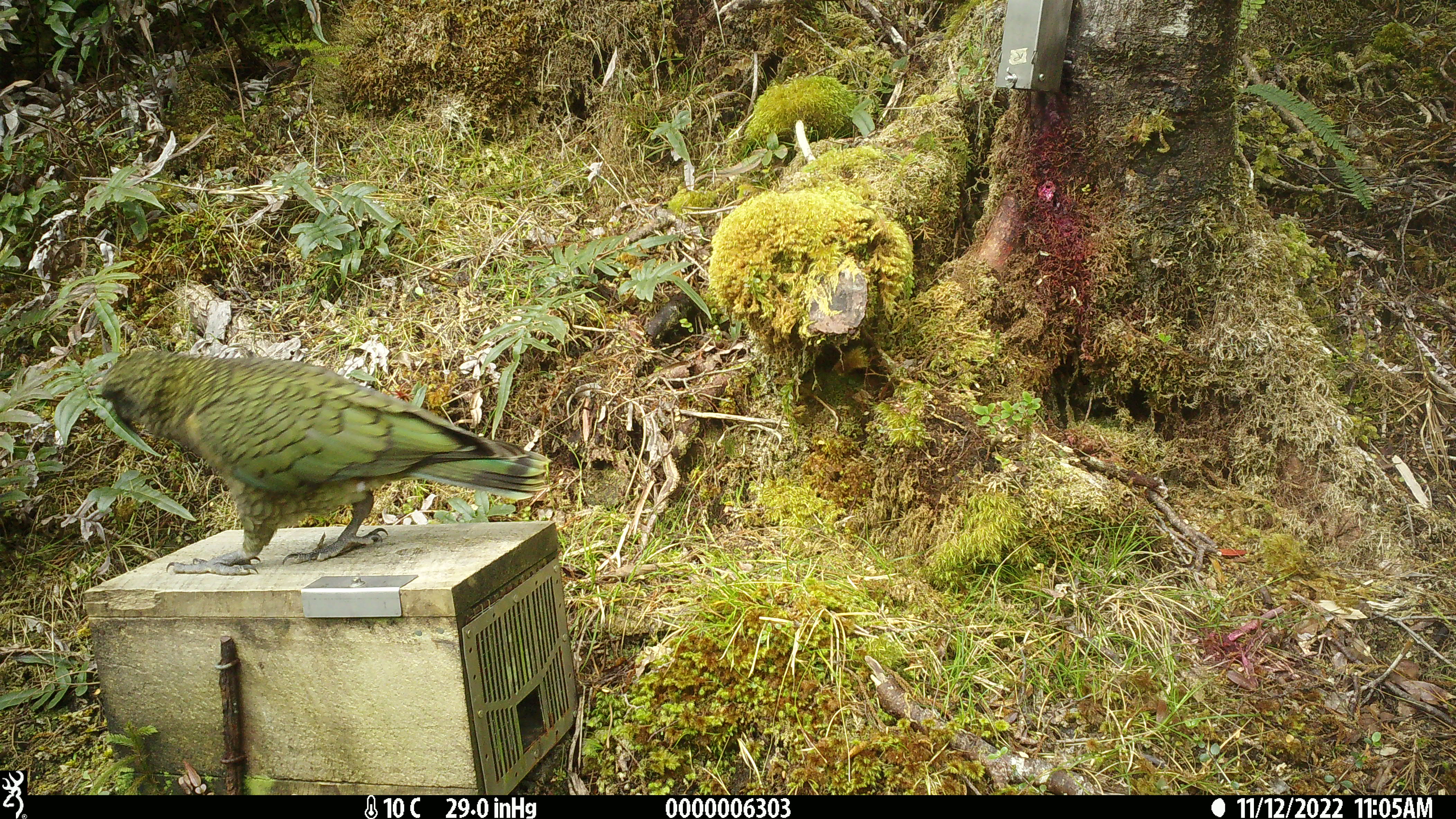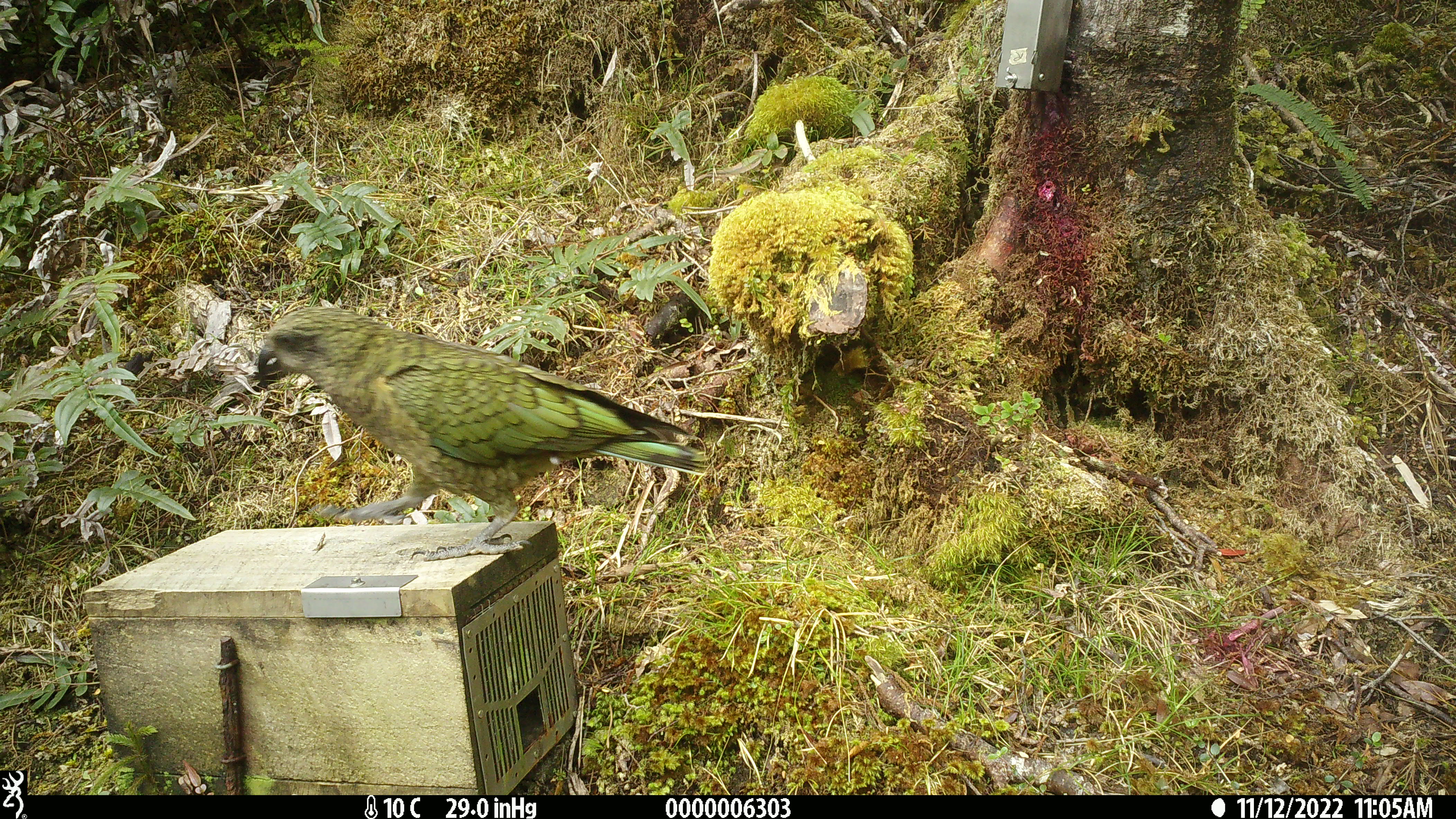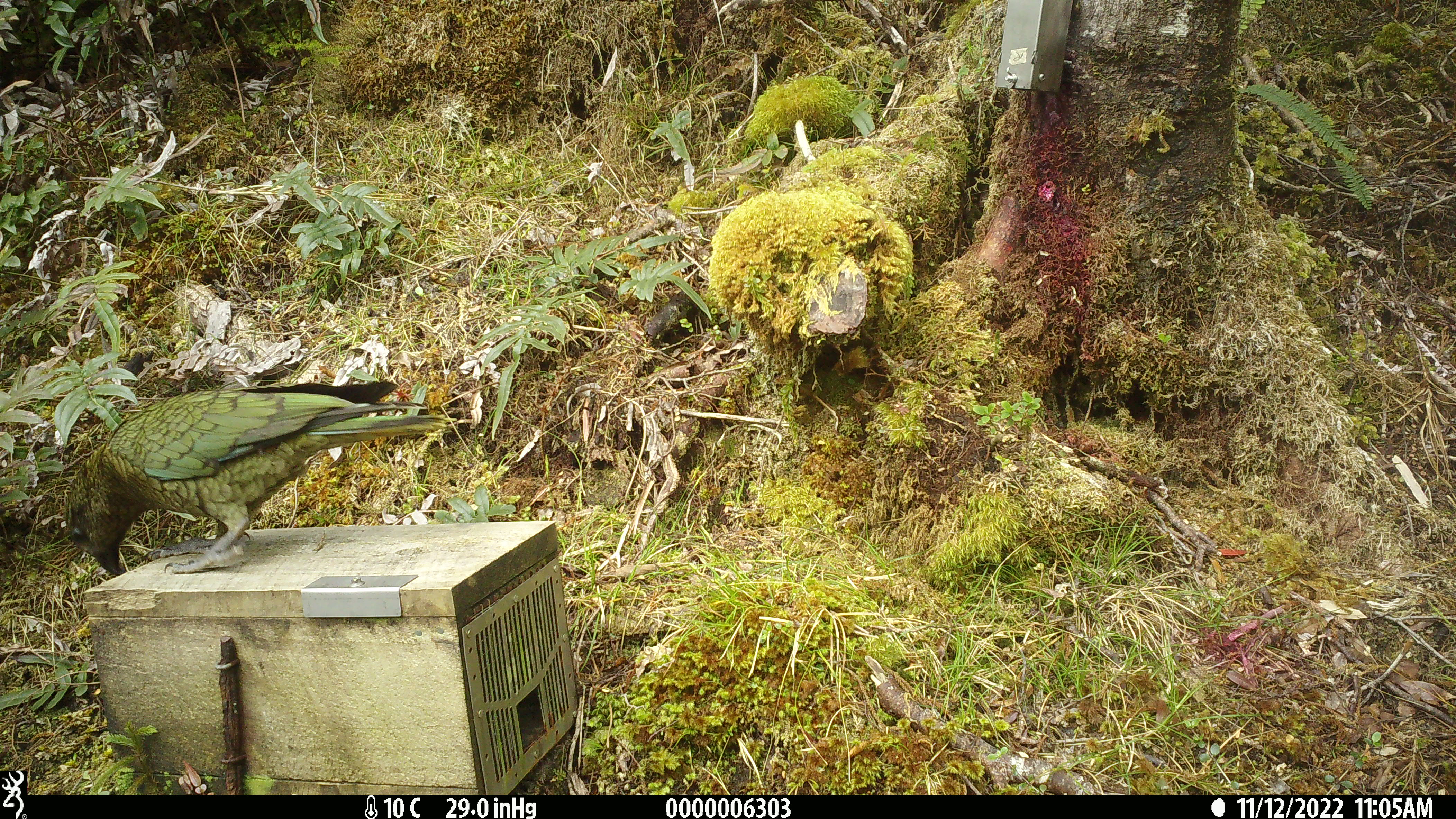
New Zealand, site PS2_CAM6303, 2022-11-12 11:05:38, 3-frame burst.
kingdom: Animalia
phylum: Chordata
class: Aves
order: Psittaciformes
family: Strigopidae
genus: Nestor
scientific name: Nestor notabilis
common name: kea